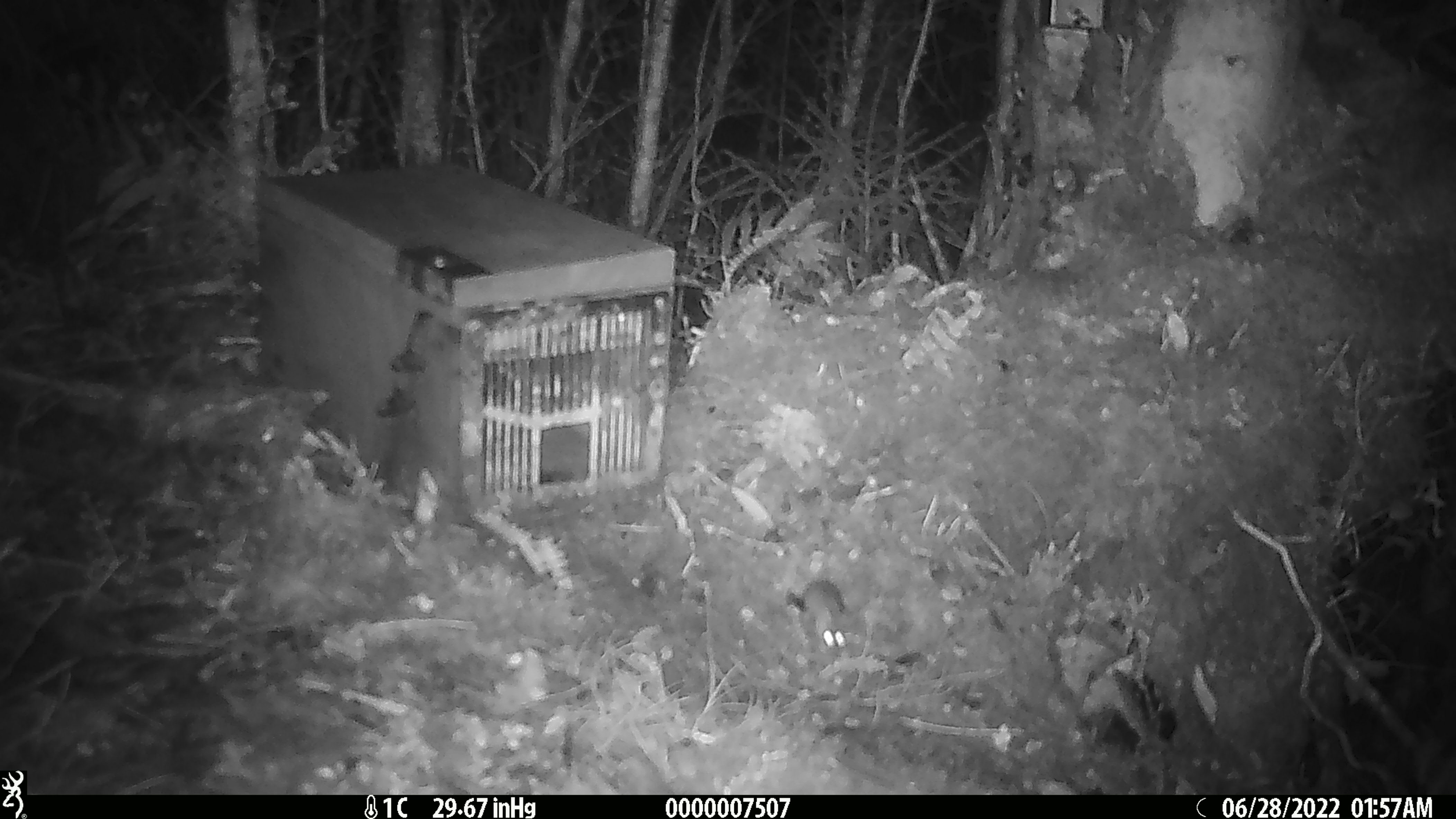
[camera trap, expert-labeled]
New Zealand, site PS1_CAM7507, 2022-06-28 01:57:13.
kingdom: Animalia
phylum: Chordata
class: Mammalia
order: Rodentia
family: Muridae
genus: Mus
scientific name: Mus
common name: mouse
Mouse (Mus).